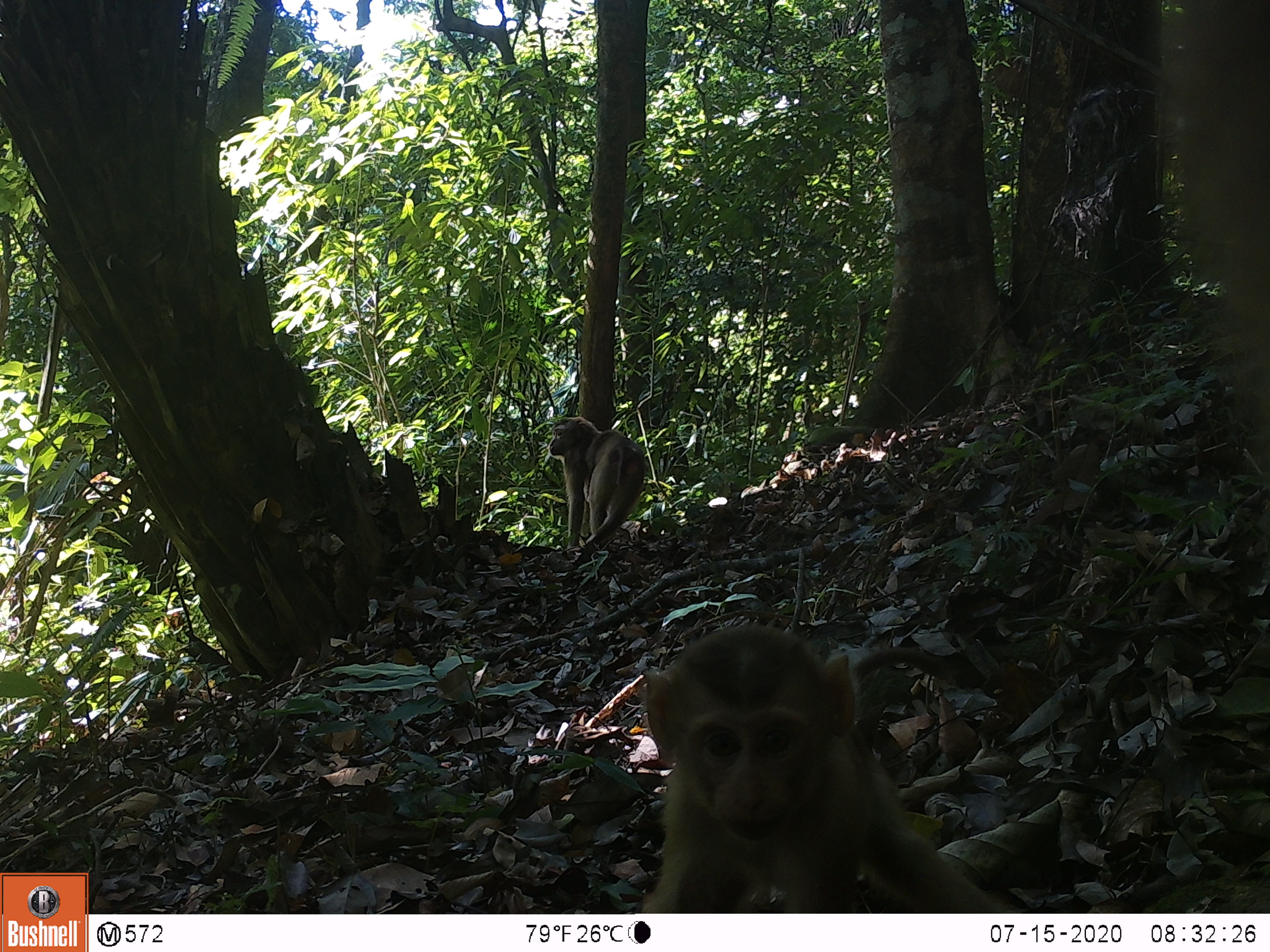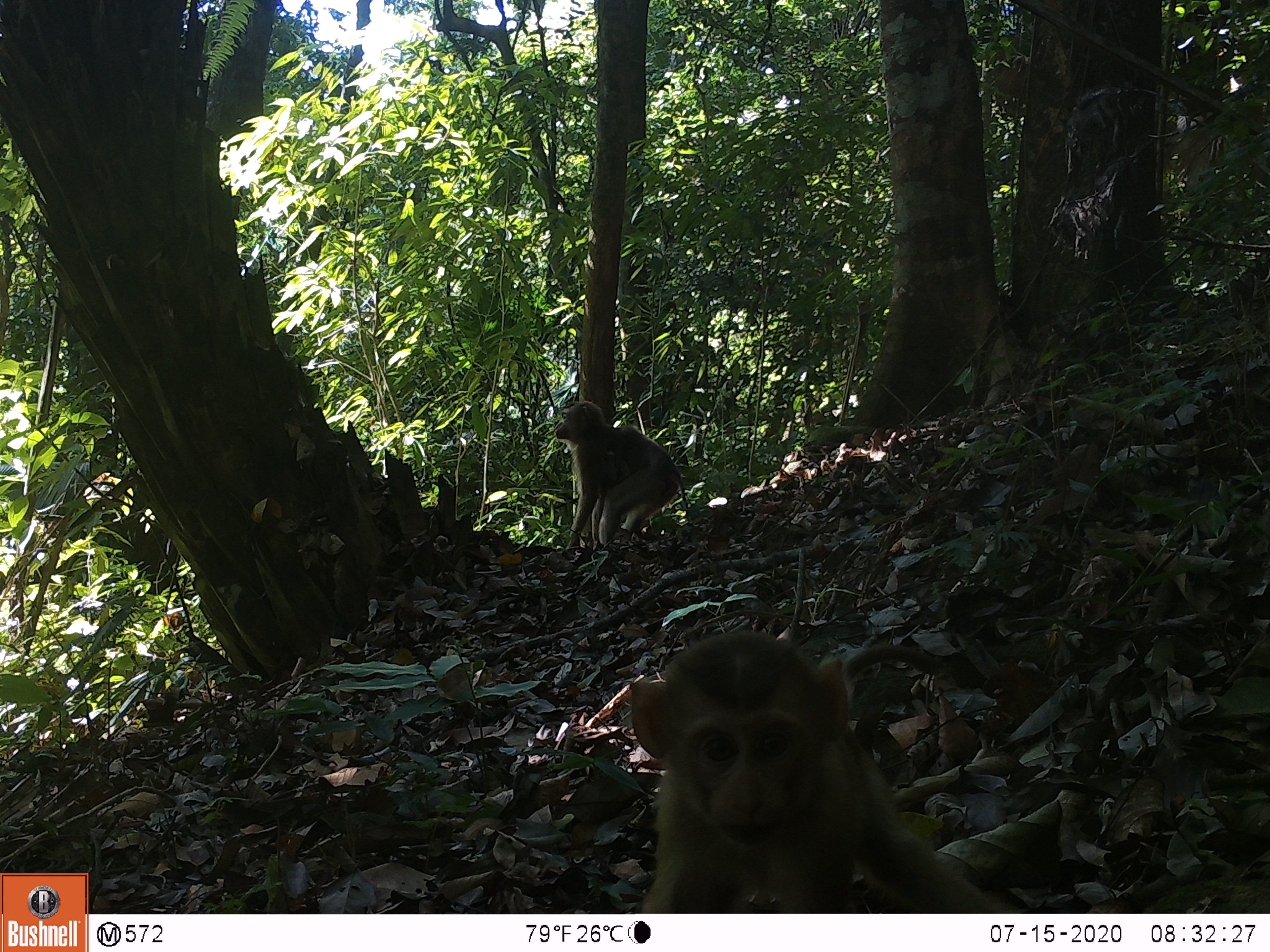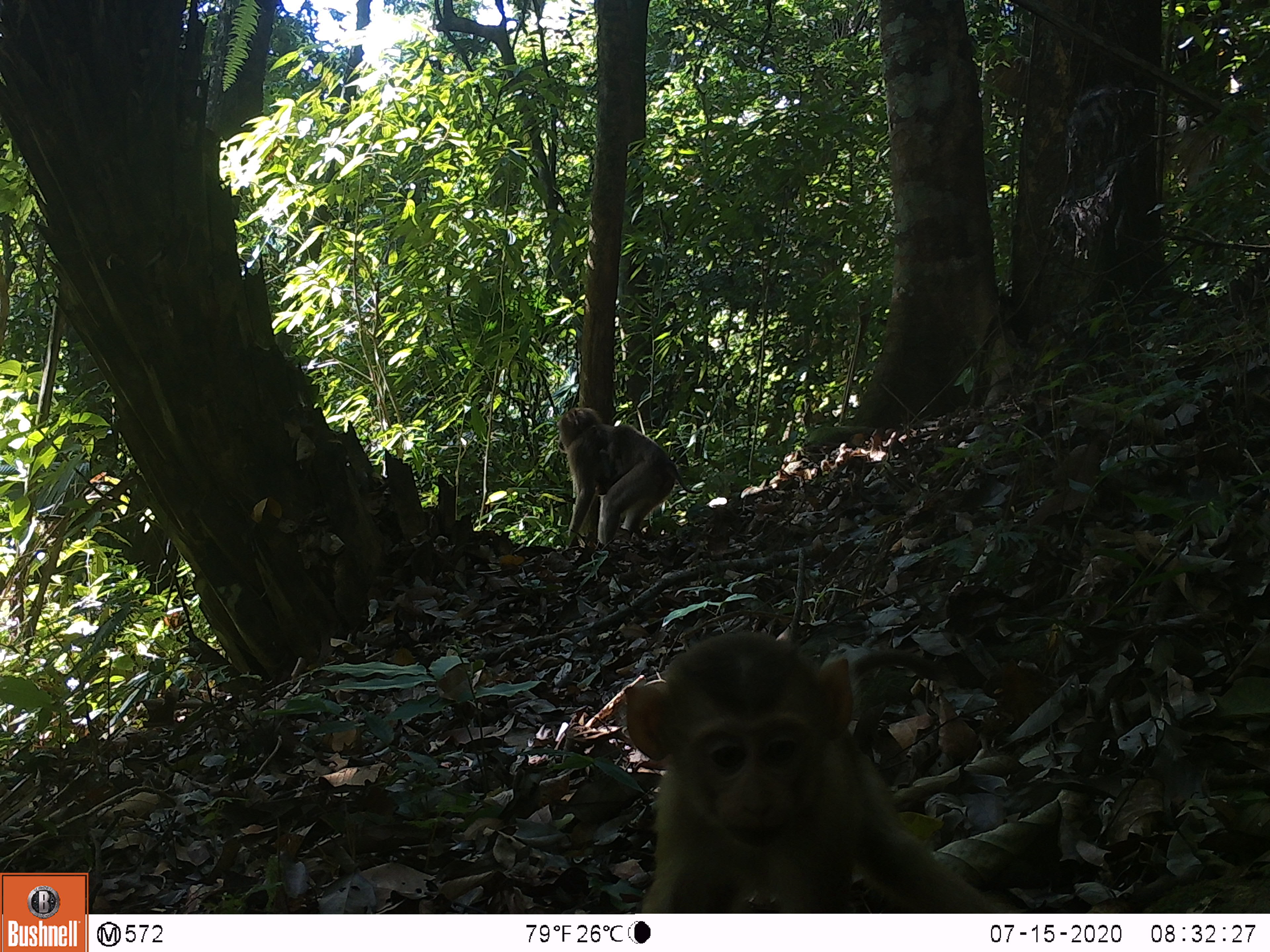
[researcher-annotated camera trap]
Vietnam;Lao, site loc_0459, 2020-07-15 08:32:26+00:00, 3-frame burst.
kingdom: Animalia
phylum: Chordata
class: Mammalia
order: Primates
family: Cercopithecidae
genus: Macaca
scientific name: Macaca nemestrina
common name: pig-tailed macaque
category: pig tailed macaque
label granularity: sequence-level